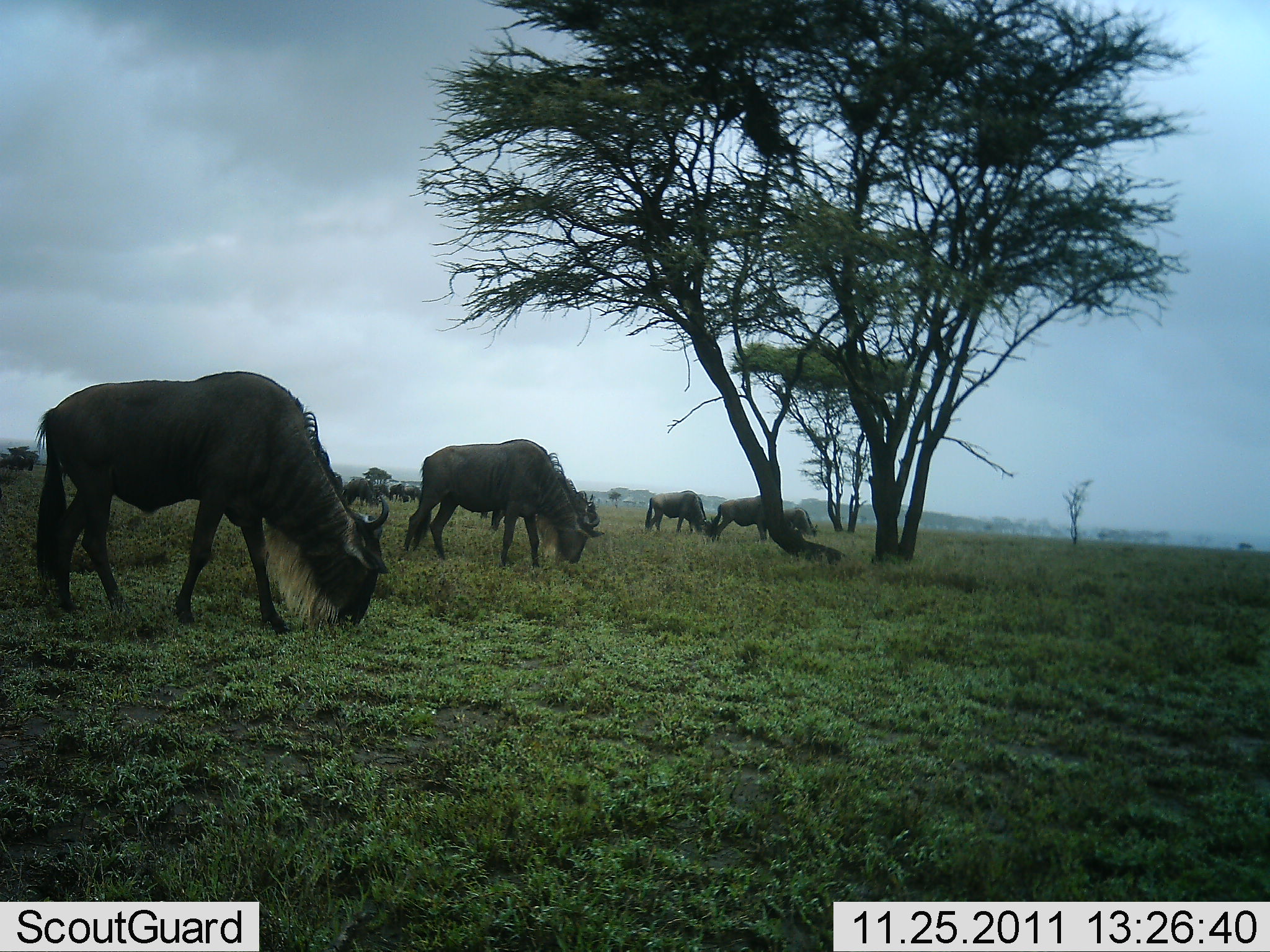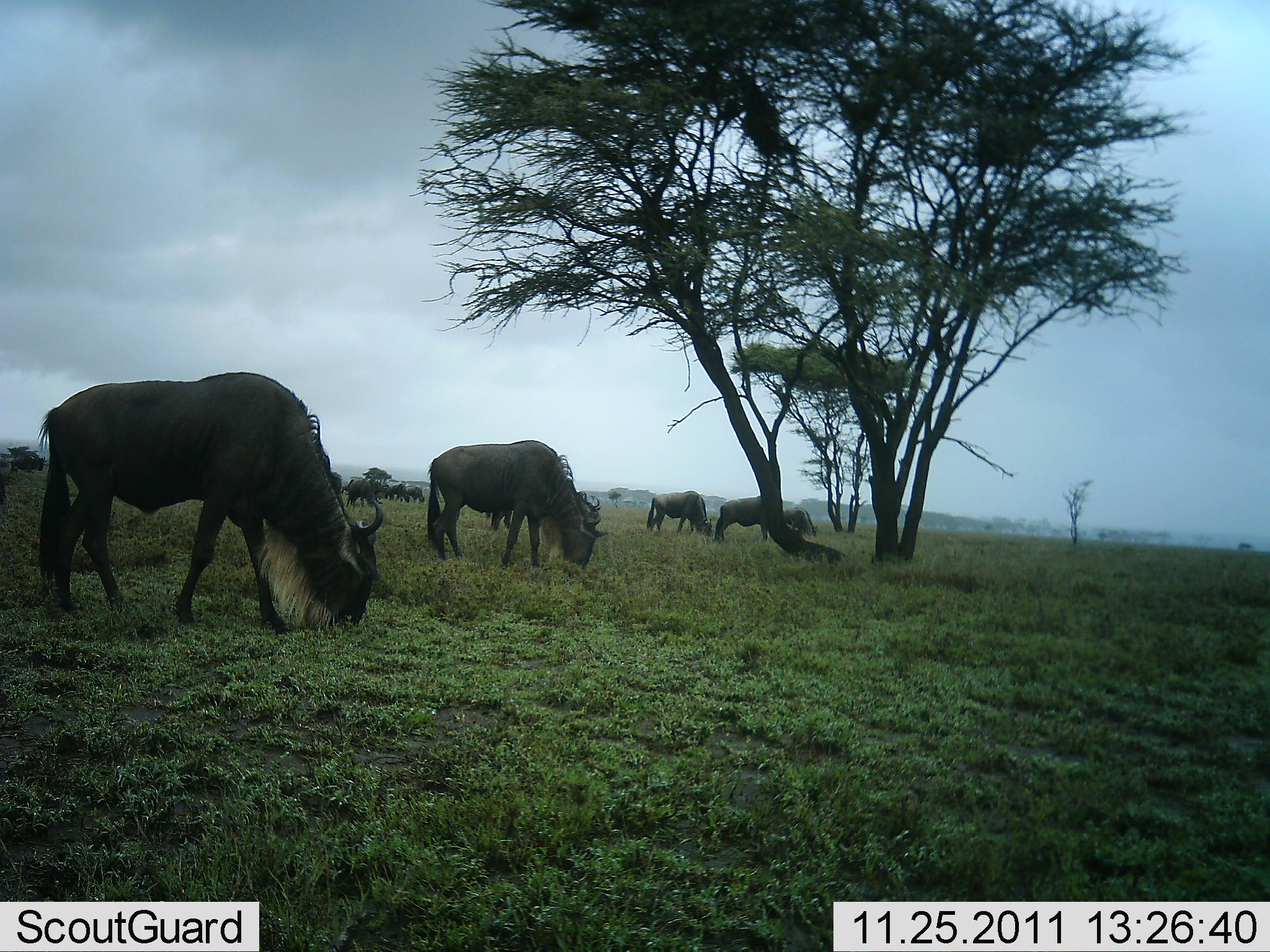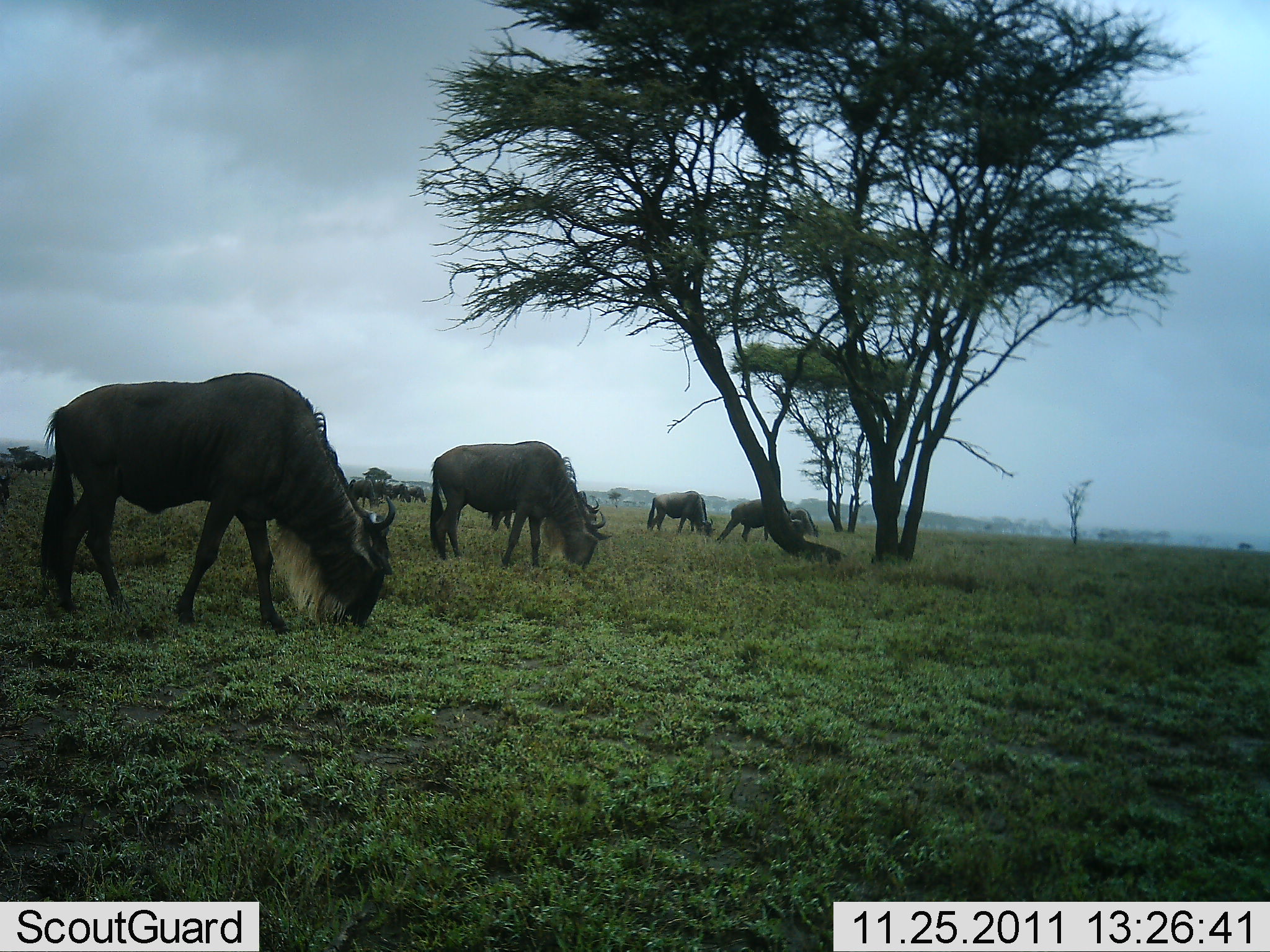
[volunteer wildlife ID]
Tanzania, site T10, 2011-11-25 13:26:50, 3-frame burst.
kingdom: Animalia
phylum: Chordata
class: Mammalia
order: Artiodactyla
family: Bovidae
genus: Connochaetes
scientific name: Connochaetes taurinus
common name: blue wildebeest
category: wildebeest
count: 11-50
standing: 18%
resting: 0%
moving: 9%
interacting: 0%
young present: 0%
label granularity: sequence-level